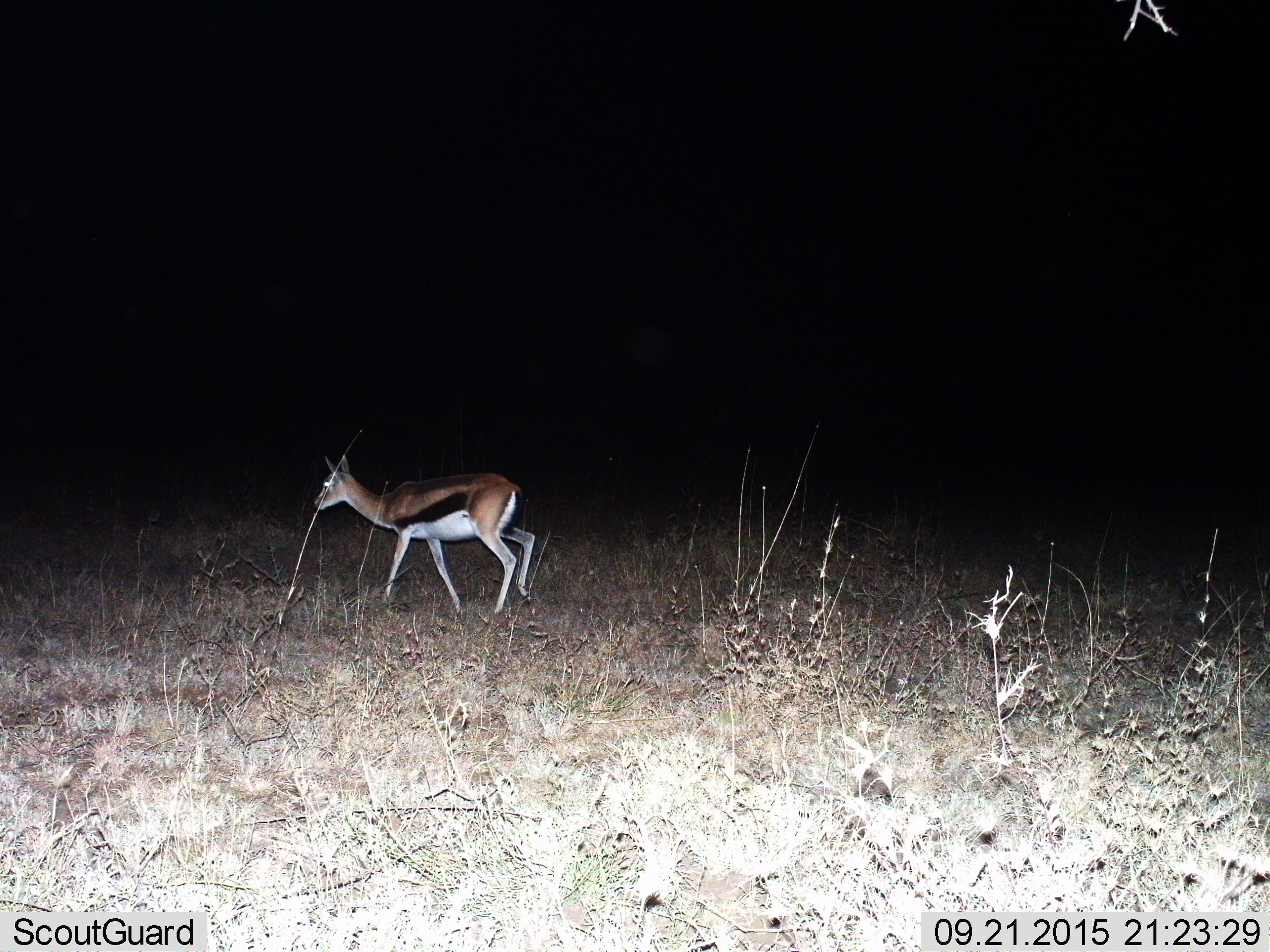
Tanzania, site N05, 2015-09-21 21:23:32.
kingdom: Animalia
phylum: Chordata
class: Mammalia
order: Artiodactyla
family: Bovidae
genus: Eudorcas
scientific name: Eudorcas thomsonii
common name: thomson's gazelle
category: gazellethomsons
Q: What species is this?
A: Gazellethomsons (thomson's gazelle) (Eudorcas thomsonii).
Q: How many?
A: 1.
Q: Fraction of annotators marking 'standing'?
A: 11%.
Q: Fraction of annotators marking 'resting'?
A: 0%.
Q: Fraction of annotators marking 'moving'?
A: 89%.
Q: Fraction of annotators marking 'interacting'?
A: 0%.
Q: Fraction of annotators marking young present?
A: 0%.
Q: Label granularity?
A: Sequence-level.